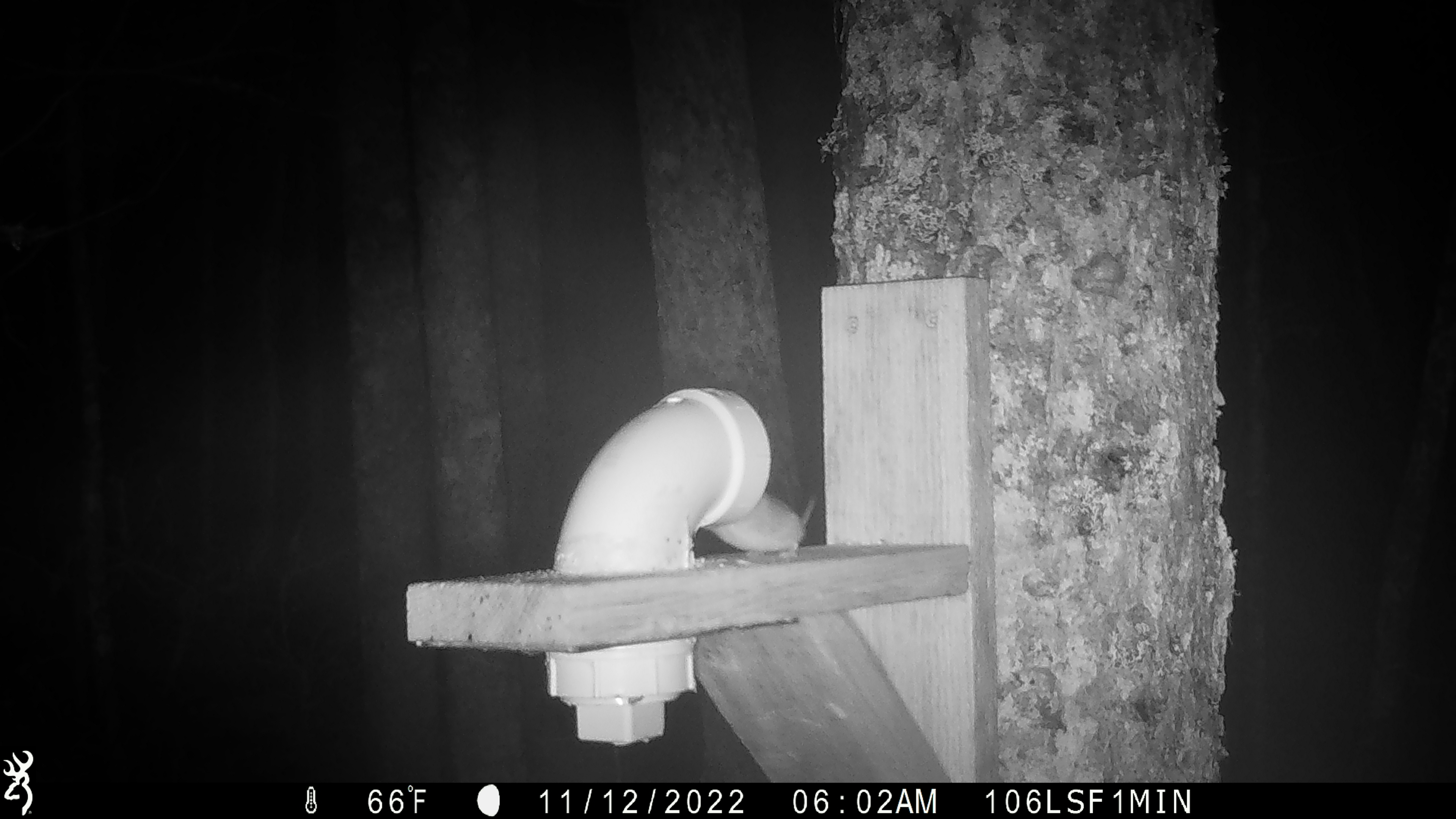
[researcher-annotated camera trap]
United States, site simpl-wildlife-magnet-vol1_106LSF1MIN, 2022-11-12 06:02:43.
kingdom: Animalia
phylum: Chordata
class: Mammalia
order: Rodentia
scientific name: Rodentia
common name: mouse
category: mouse sp.